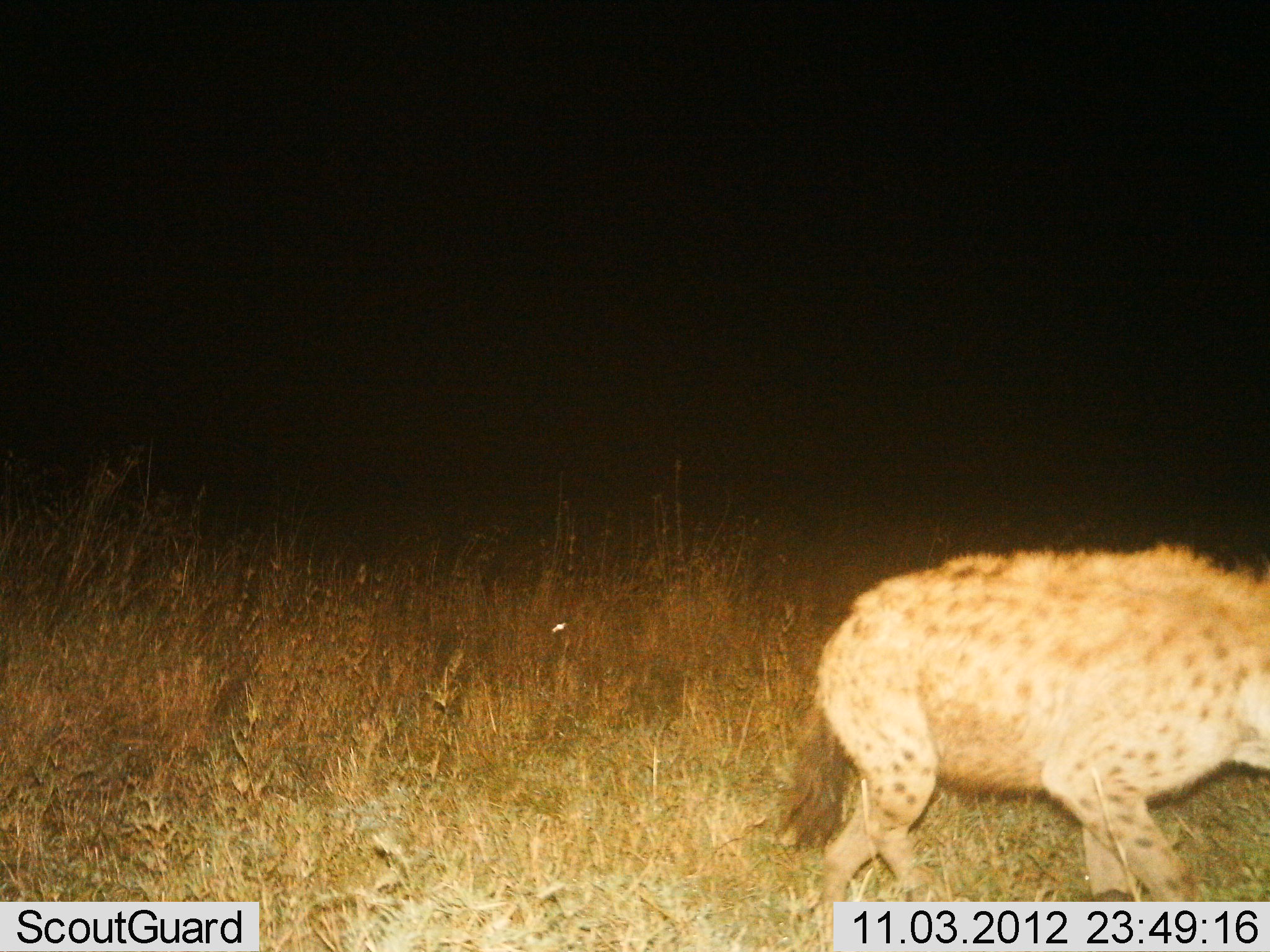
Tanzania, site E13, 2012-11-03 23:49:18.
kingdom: Animalia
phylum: Chordata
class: Mammalia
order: Carnivora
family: Hyaenidae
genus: Crocuta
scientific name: Crocuta crocuta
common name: spotted hyena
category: hyenaspotted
Hyenaspotted (spotted hyena) (Crocuta crocuta), count 1. Behavior (volunteer vote fractions): standing 10%, resting 0%, moving 90%, interacting 0%. Young present (vote fraction): 0%. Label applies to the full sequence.